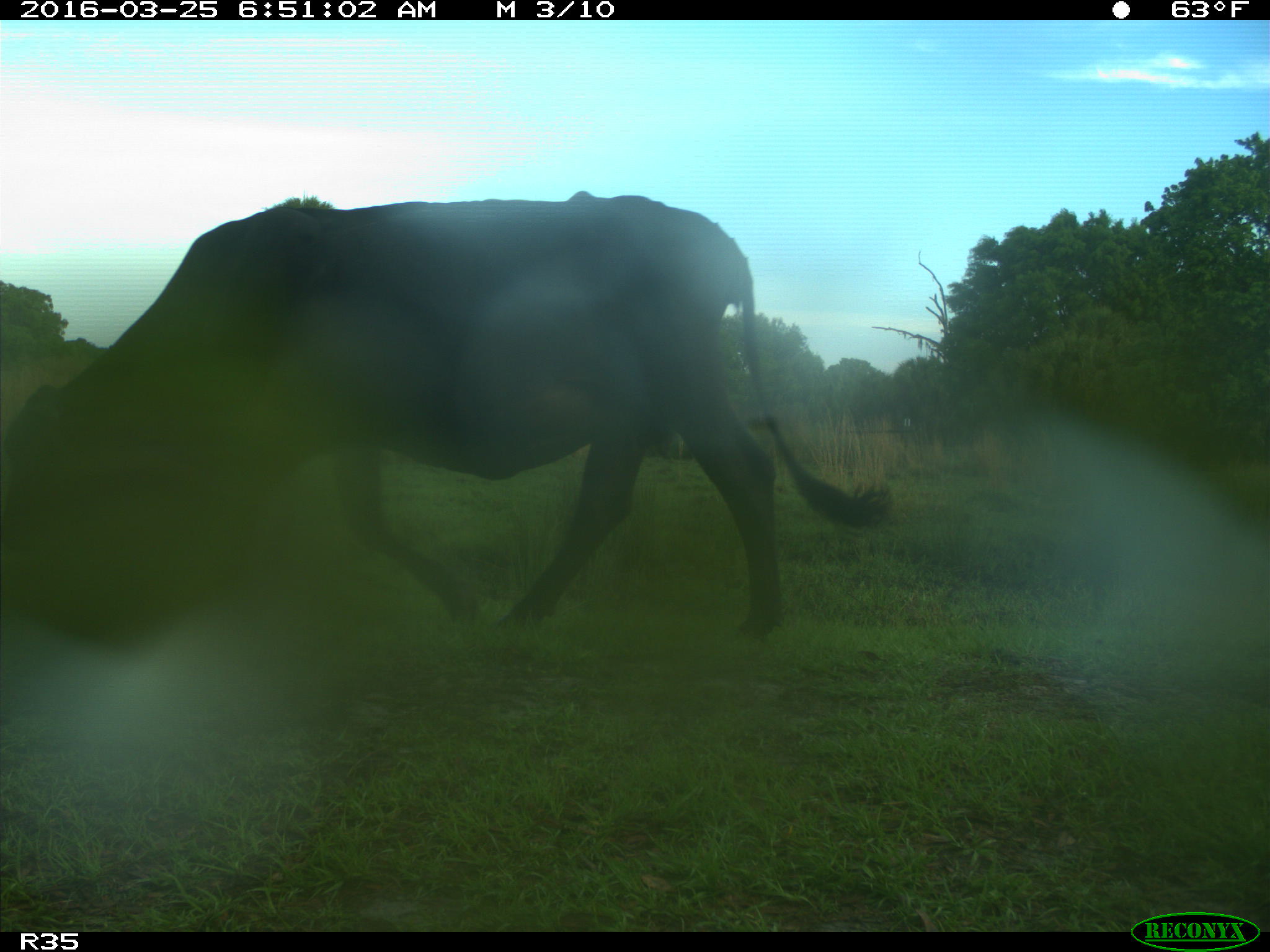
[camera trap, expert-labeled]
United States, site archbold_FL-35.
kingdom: Animalia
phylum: Chordata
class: Mammalia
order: Artiodactyla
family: Bovidae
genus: Bos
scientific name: Bos taurus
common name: domestic cow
Bos taurus (domestic cow).